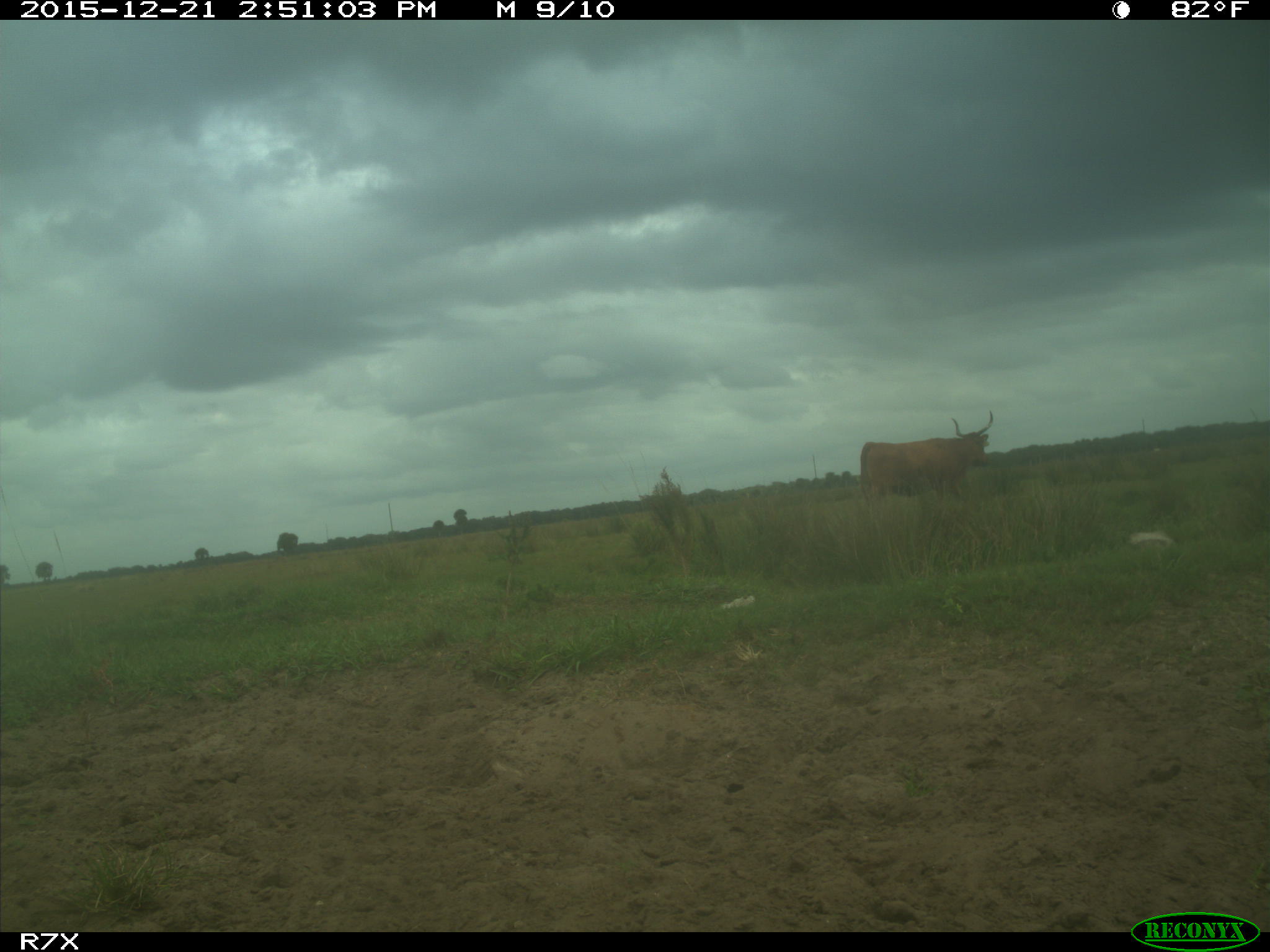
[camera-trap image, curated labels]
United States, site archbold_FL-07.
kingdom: Animalia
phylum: Chordata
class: Mammalia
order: Artiodactyla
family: Bovidae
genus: Bos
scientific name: Bos taurus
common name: domestic cow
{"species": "Bos taurus (domestic cow)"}